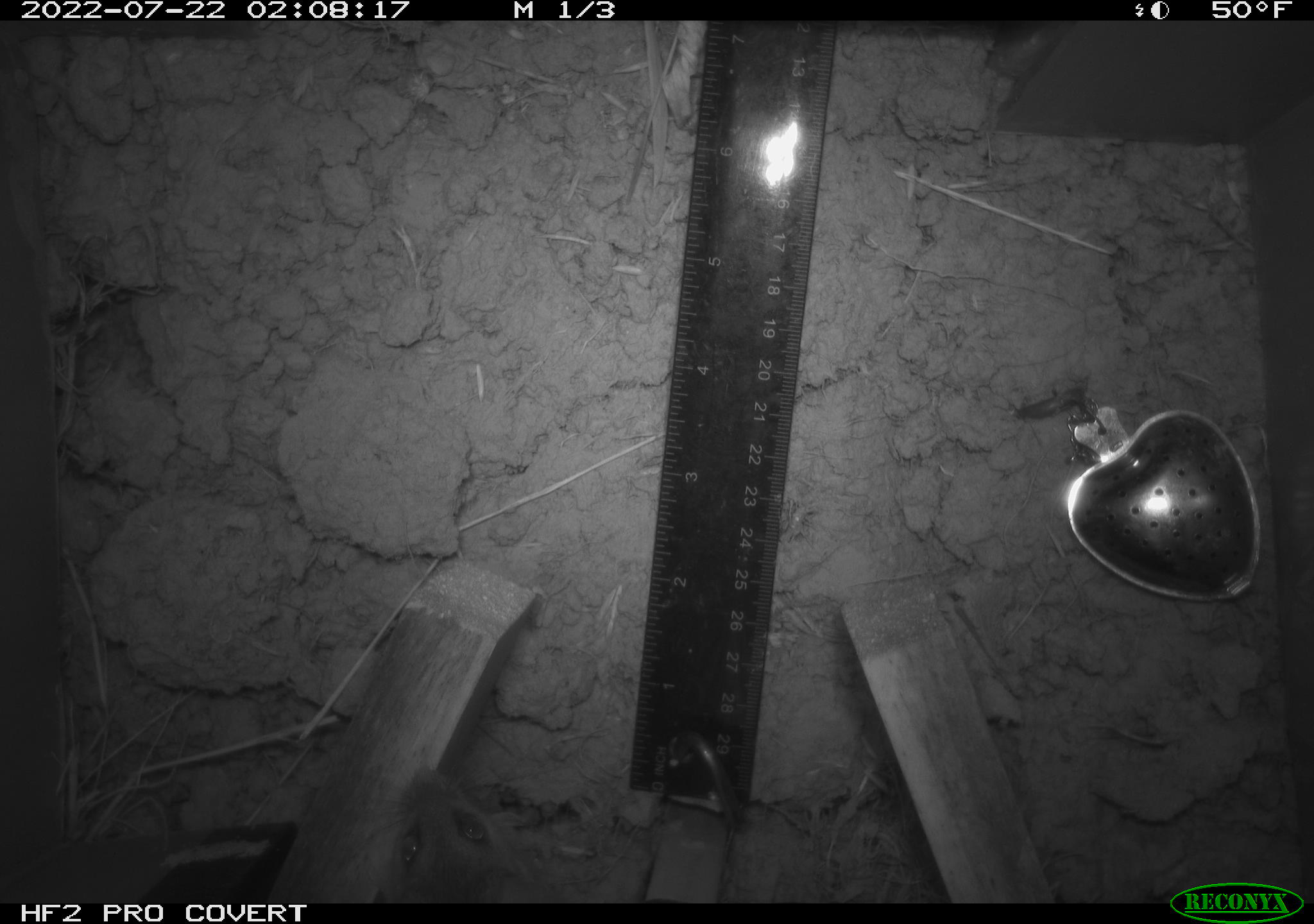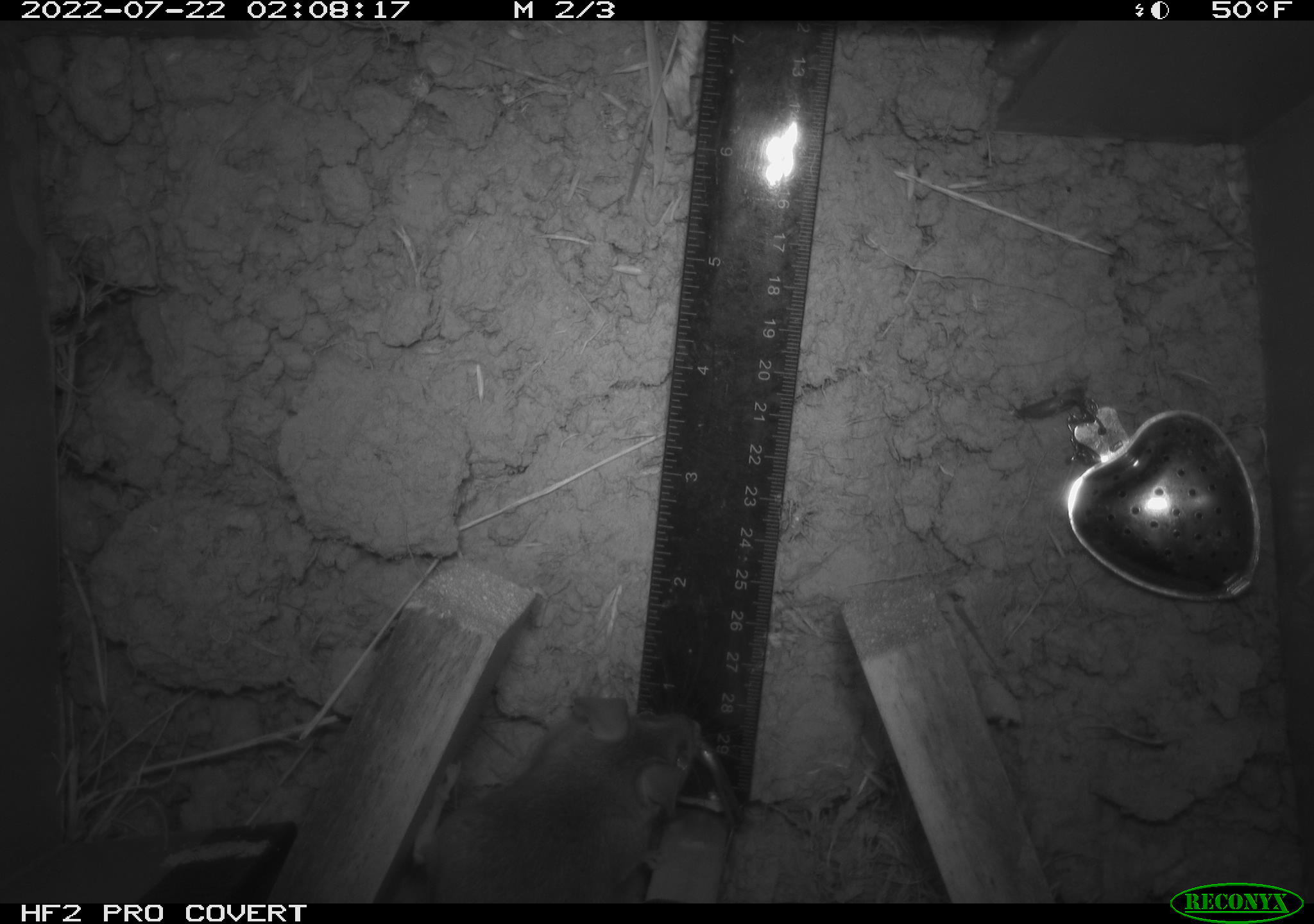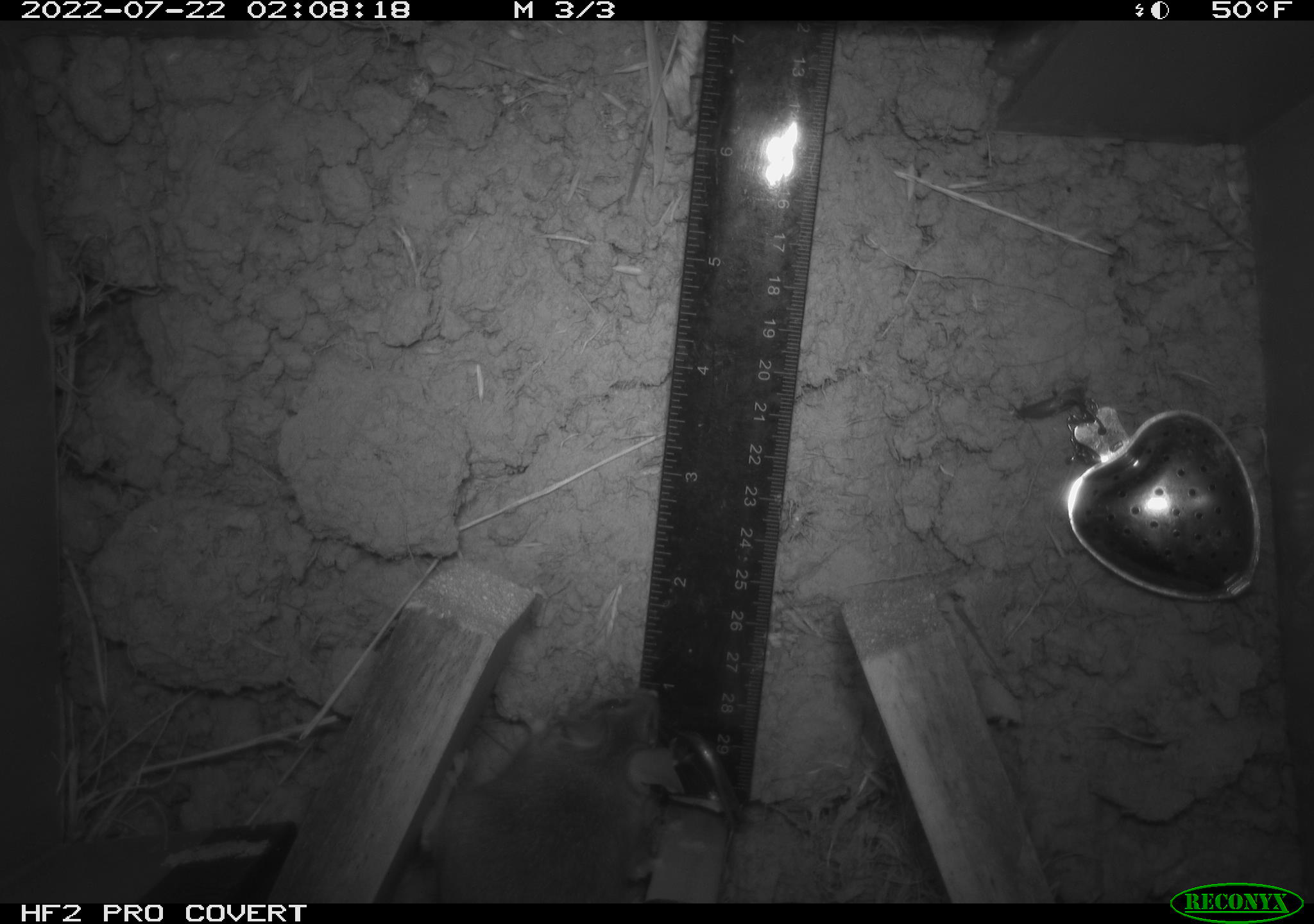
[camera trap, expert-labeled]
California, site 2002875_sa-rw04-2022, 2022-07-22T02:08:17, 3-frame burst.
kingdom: Animalia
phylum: Chordata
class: Mammalia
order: Rodentia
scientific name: Rodentia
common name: mouse species